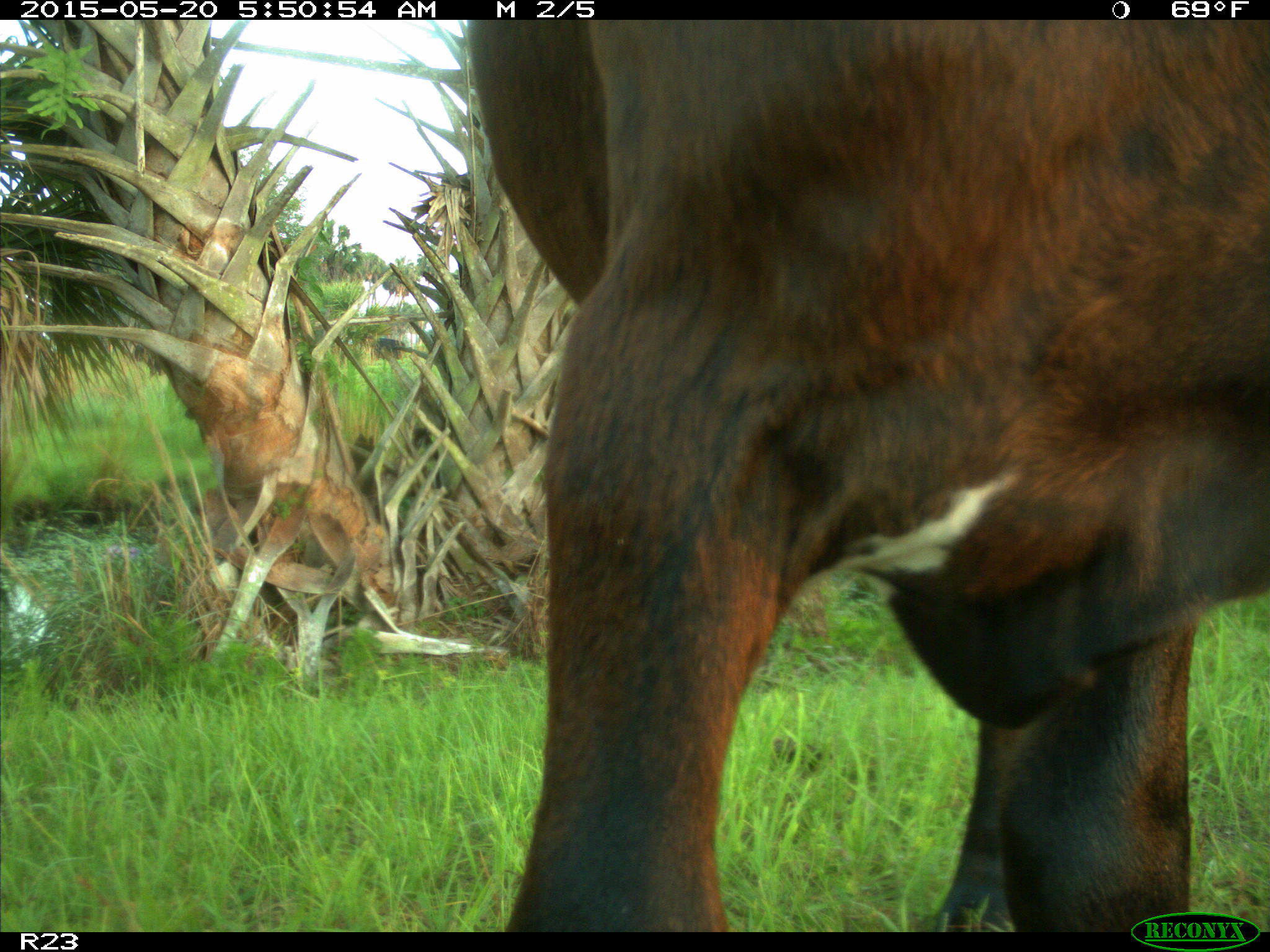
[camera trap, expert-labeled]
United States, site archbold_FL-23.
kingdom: Animalia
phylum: Chordata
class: Mammalia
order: Artiodactyla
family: Bovidae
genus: Bos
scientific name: Bos taurus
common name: domestic cow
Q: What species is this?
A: Bos taurus (domestic cow).